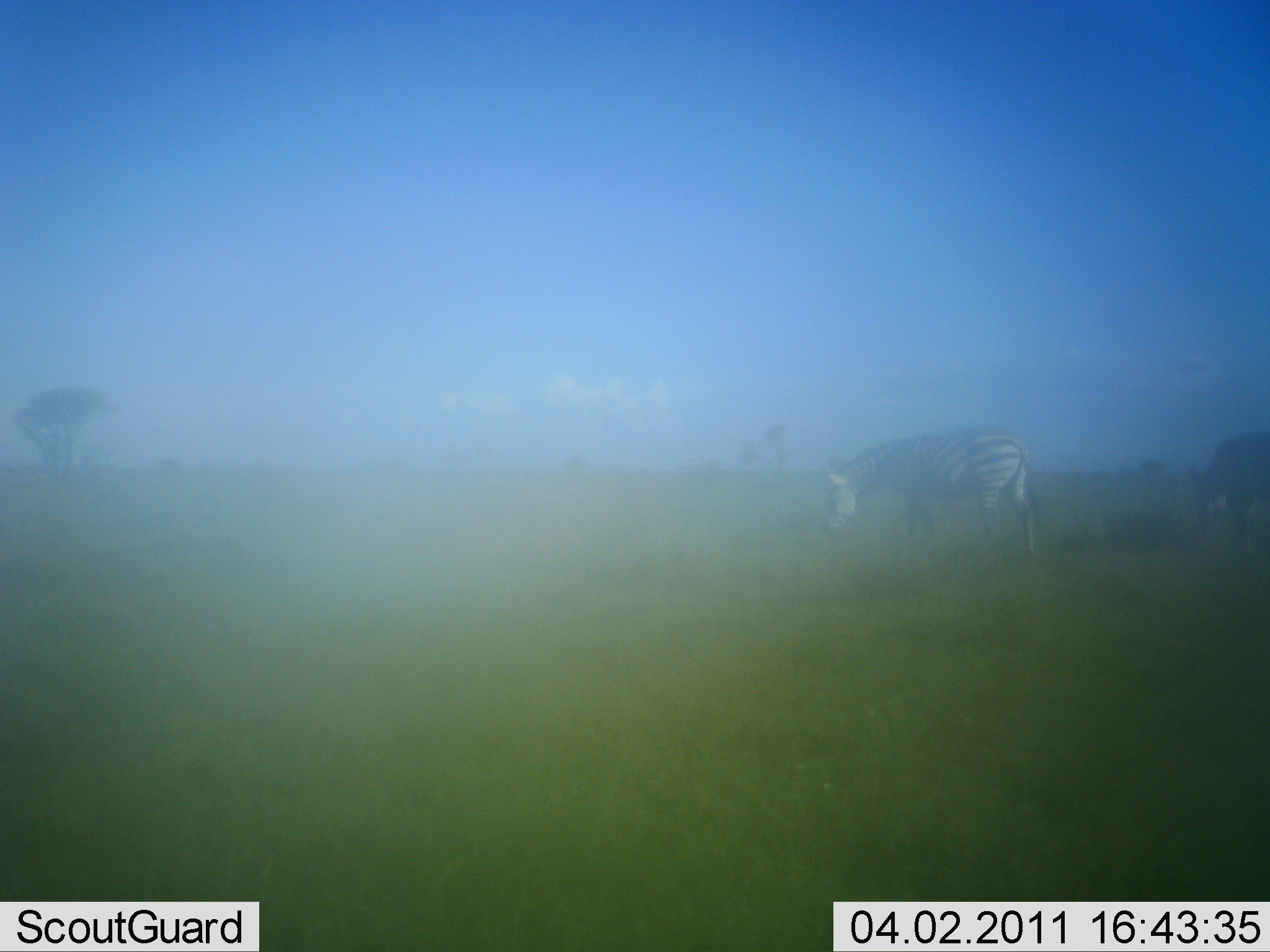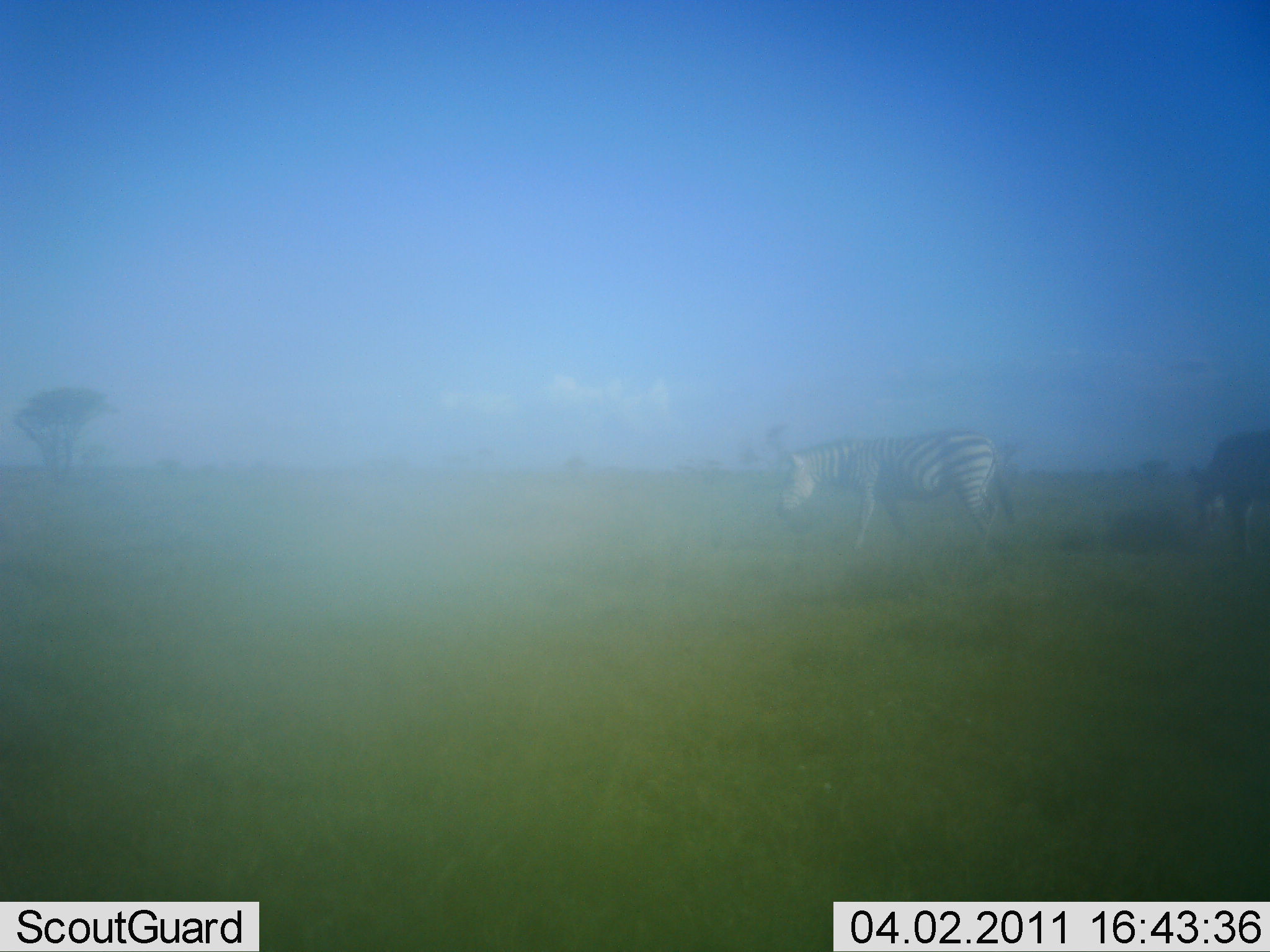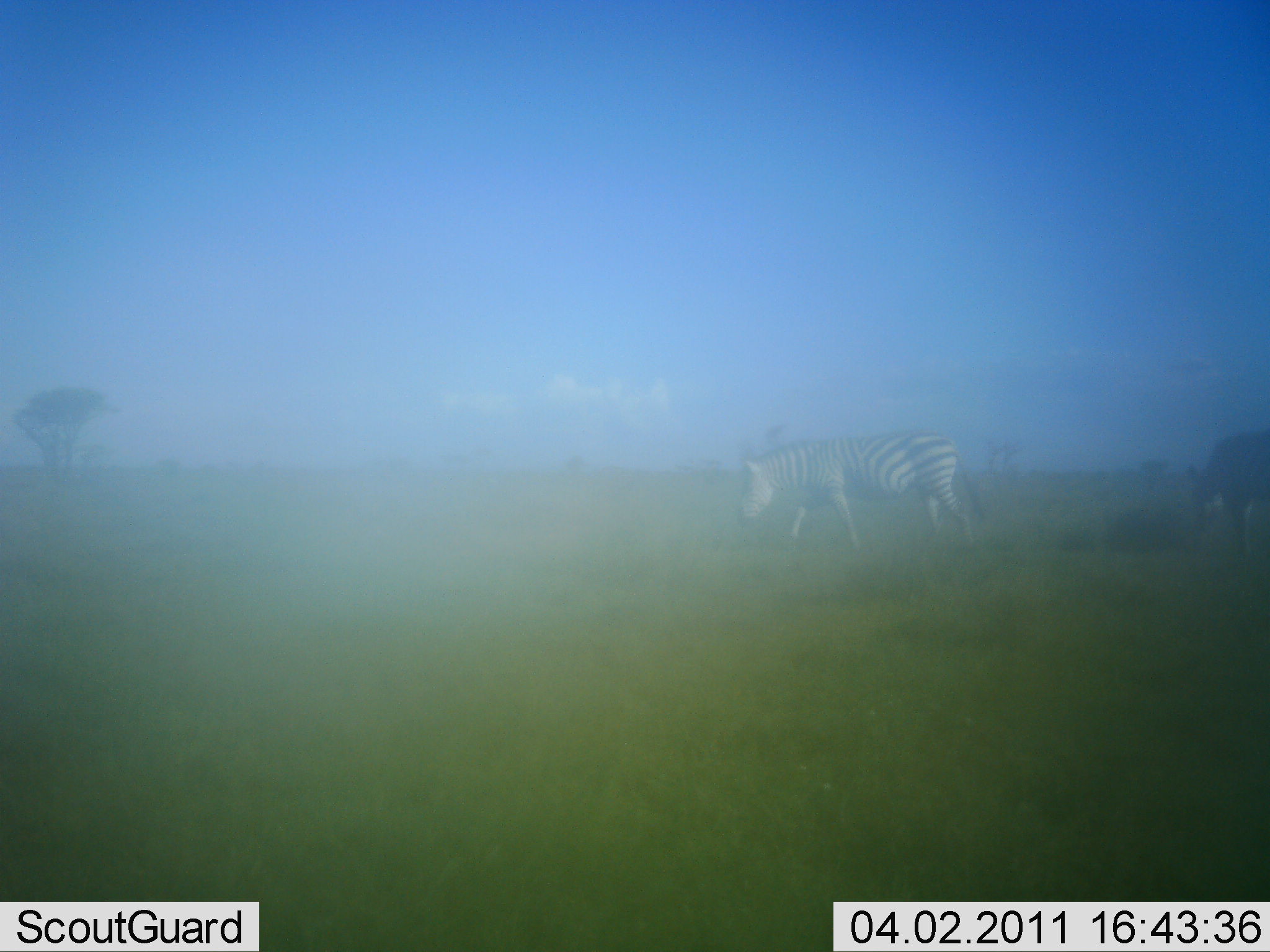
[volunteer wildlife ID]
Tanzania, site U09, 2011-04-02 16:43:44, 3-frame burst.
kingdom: Animalia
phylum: Chordata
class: Mammalia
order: Perissodactyla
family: Equidae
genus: Equus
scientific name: Equus quagga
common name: plains zebra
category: zebra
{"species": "zebra (plains zebra) (Equus quagga)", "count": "2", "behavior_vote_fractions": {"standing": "20%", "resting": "0%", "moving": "70%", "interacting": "0%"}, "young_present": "0%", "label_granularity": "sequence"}